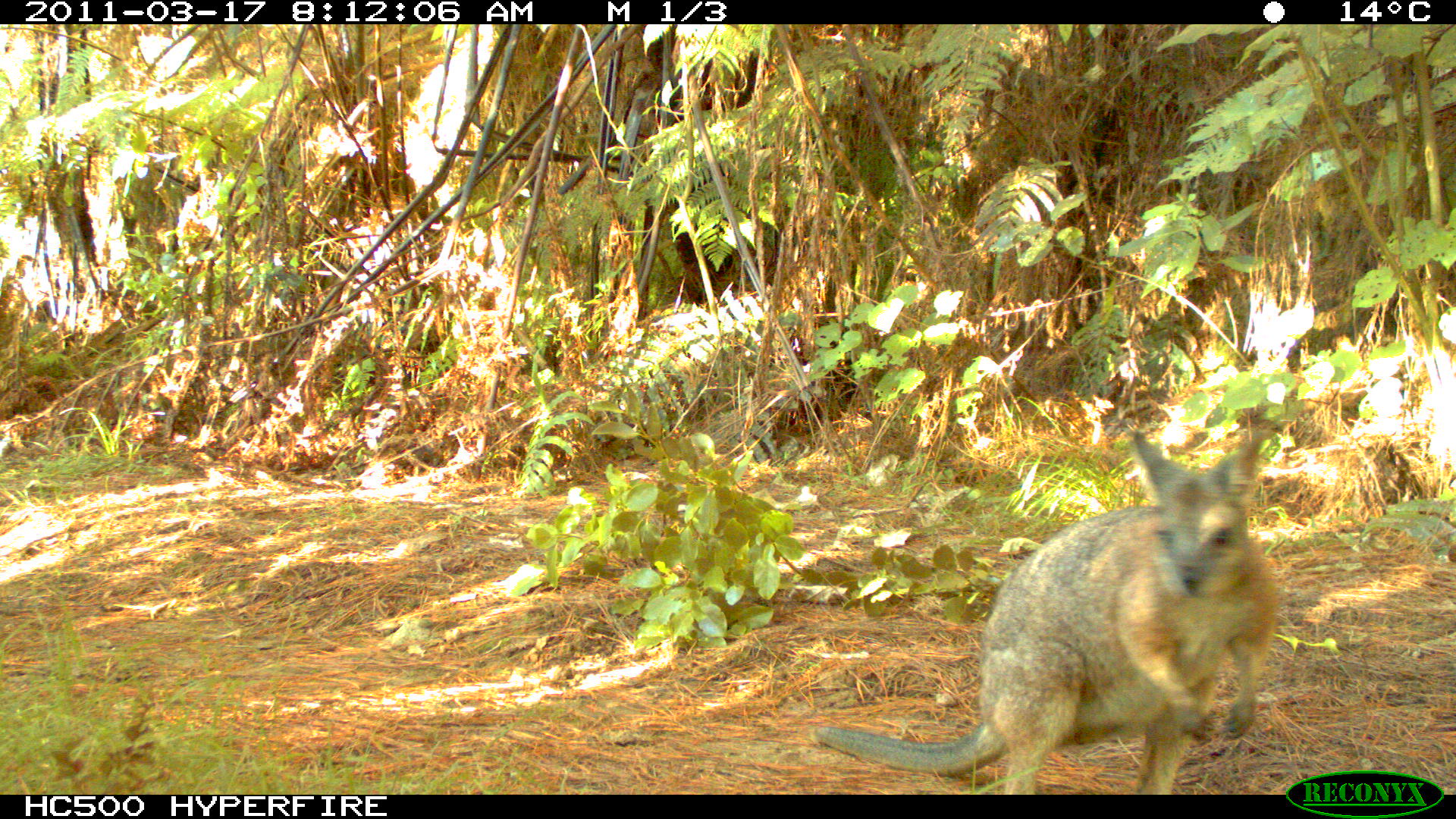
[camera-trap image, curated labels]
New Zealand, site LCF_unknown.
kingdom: Animalia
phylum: Chordata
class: Mammalia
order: Diprotodontia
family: Macropodidae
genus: Notamacropus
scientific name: Notamacropus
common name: wallaby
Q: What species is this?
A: Wallaby (Notamacropus).